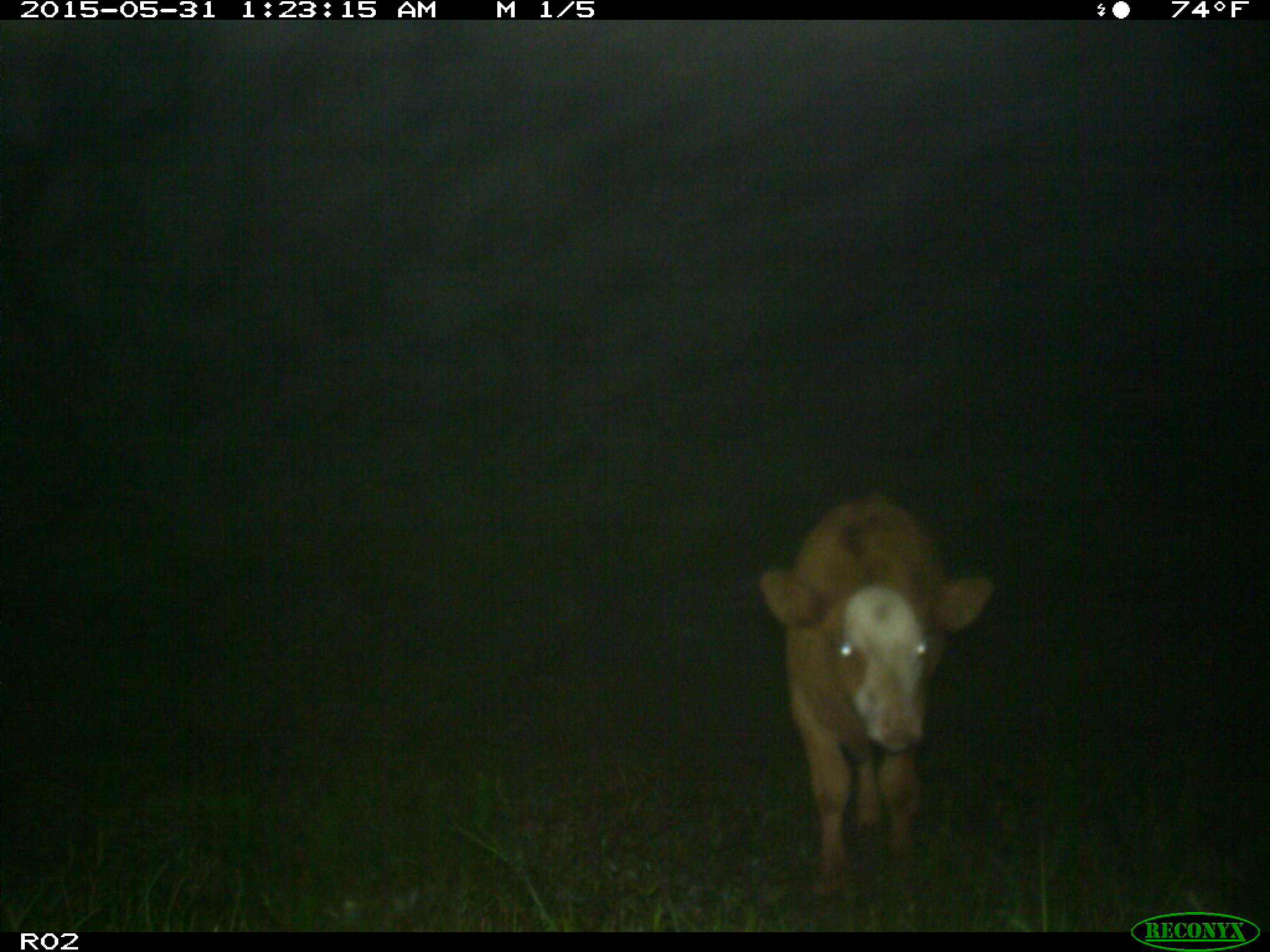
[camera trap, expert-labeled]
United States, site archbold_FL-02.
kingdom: Animalia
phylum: Chordata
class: Mammalia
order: Artiodactyla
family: Bovidae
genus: Bos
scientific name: Bos taurus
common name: domestic cow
Bos taurus (domestic cow).